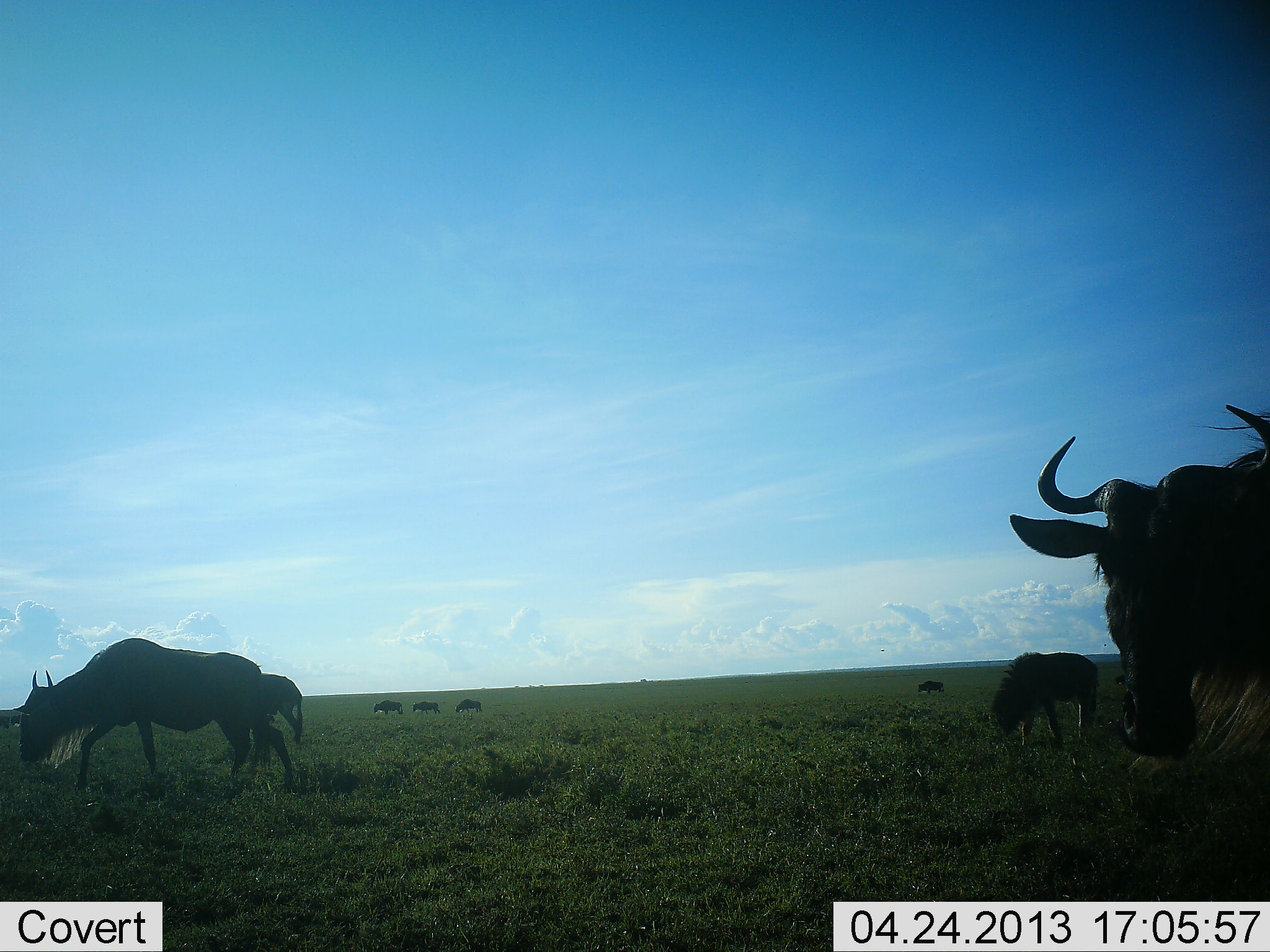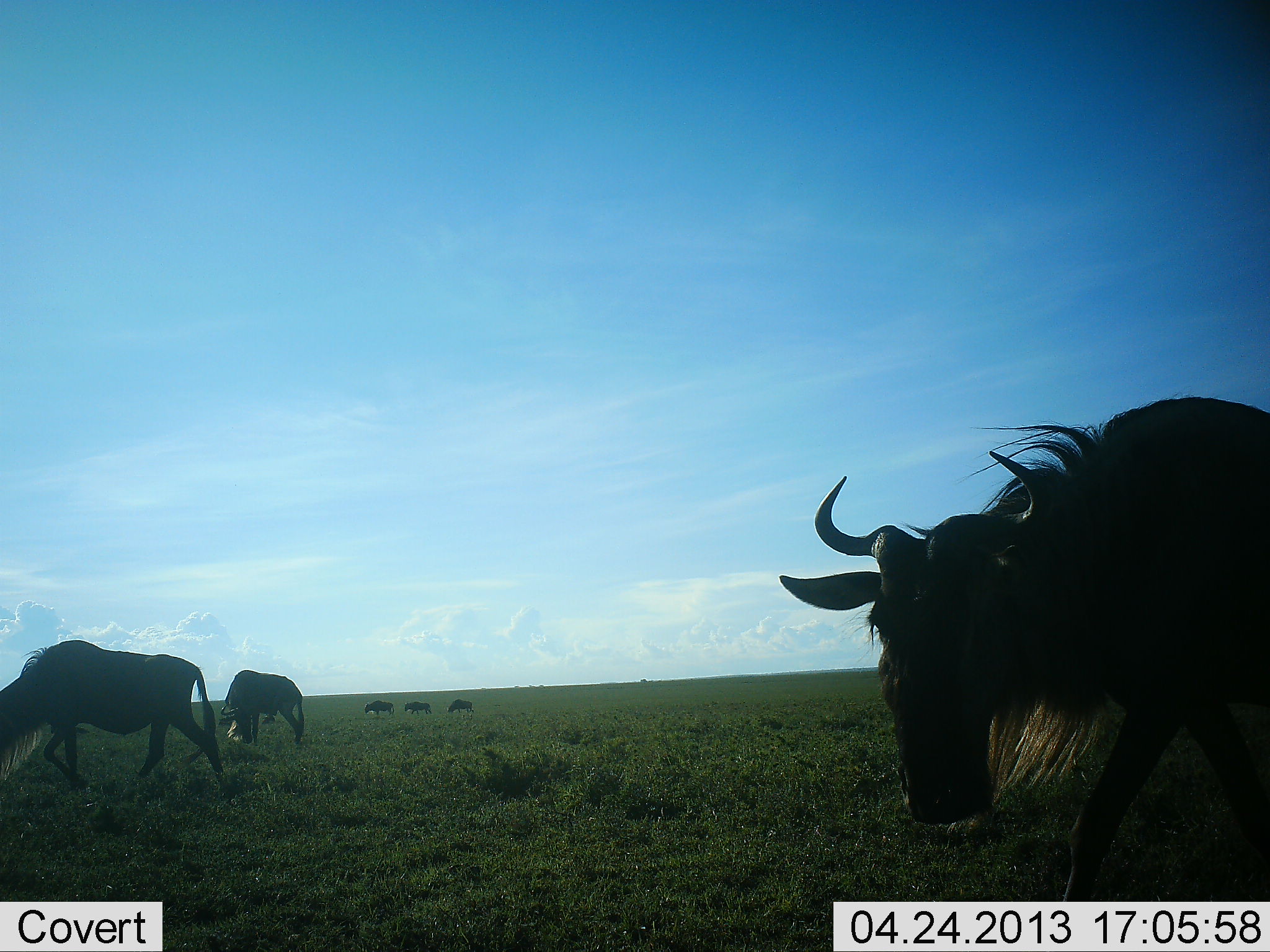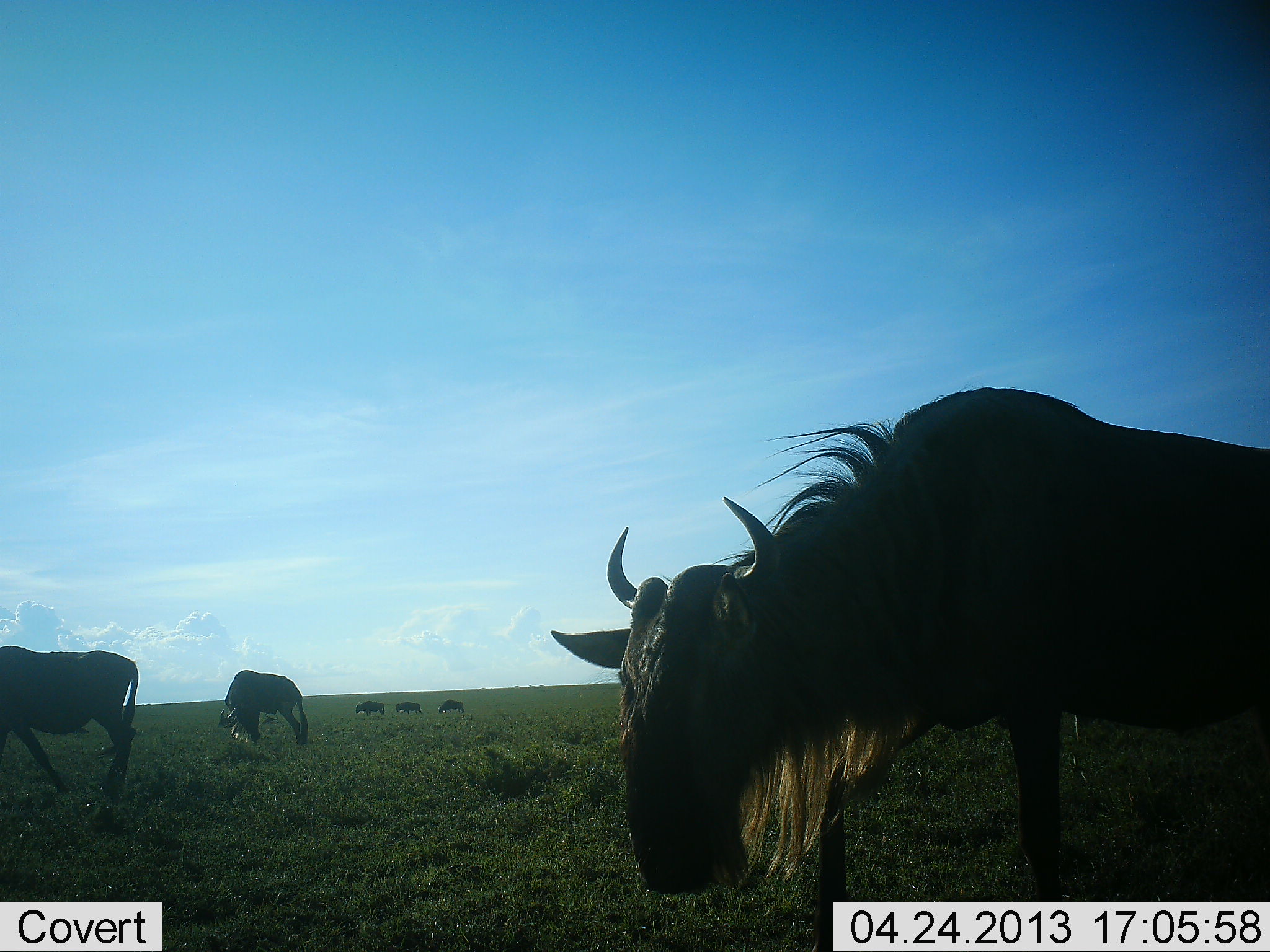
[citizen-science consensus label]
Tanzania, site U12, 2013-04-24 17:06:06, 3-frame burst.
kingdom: Animalia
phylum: Chordata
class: Mammalia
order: Artiodactyla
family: Bovidae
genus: Connochaetes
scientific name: Connochaetes taurinus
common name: blue wildebeest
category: wildebeest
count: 8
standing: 15%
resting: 0%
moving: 92%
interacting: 0%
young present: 4%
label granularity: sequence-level